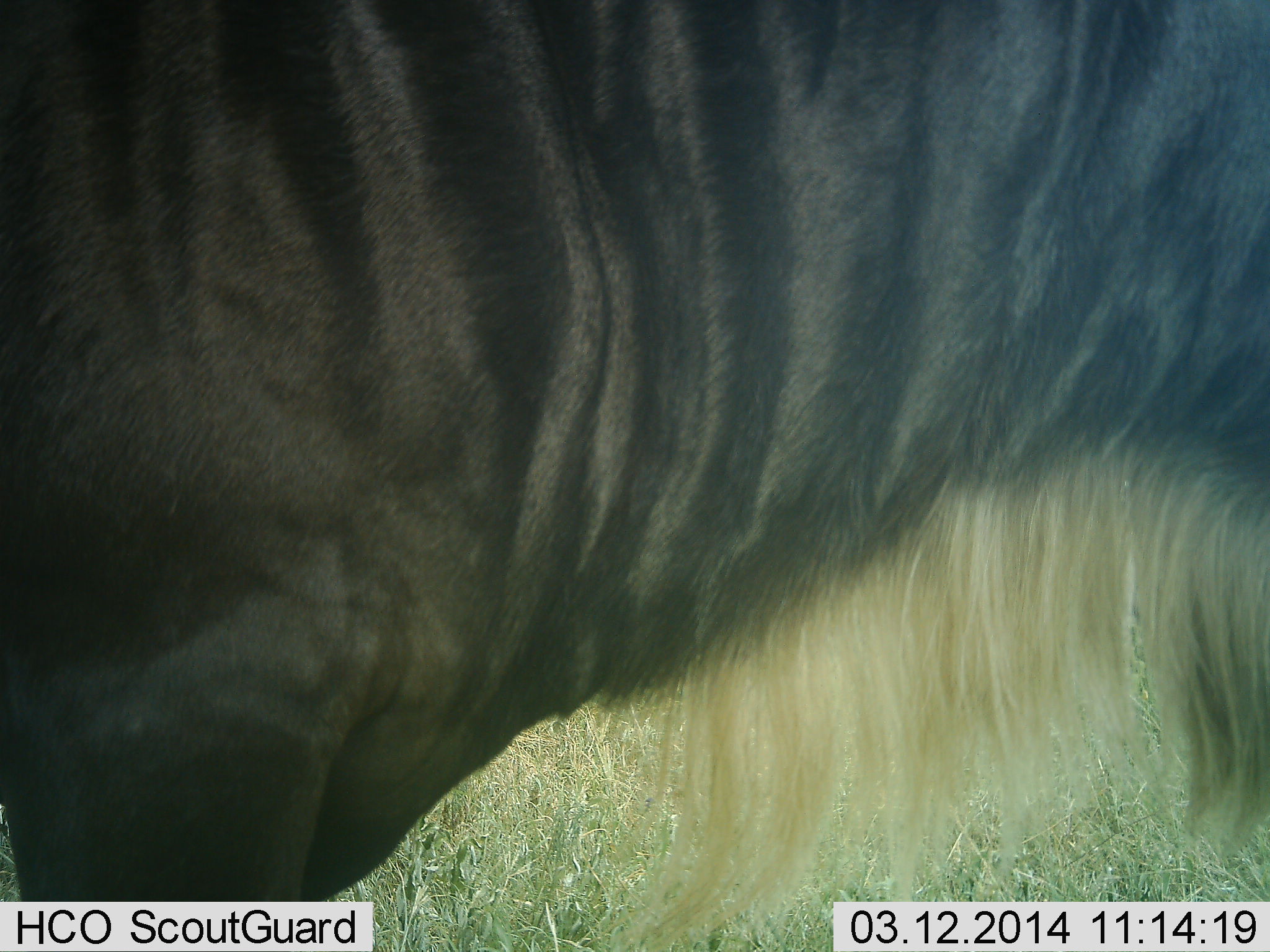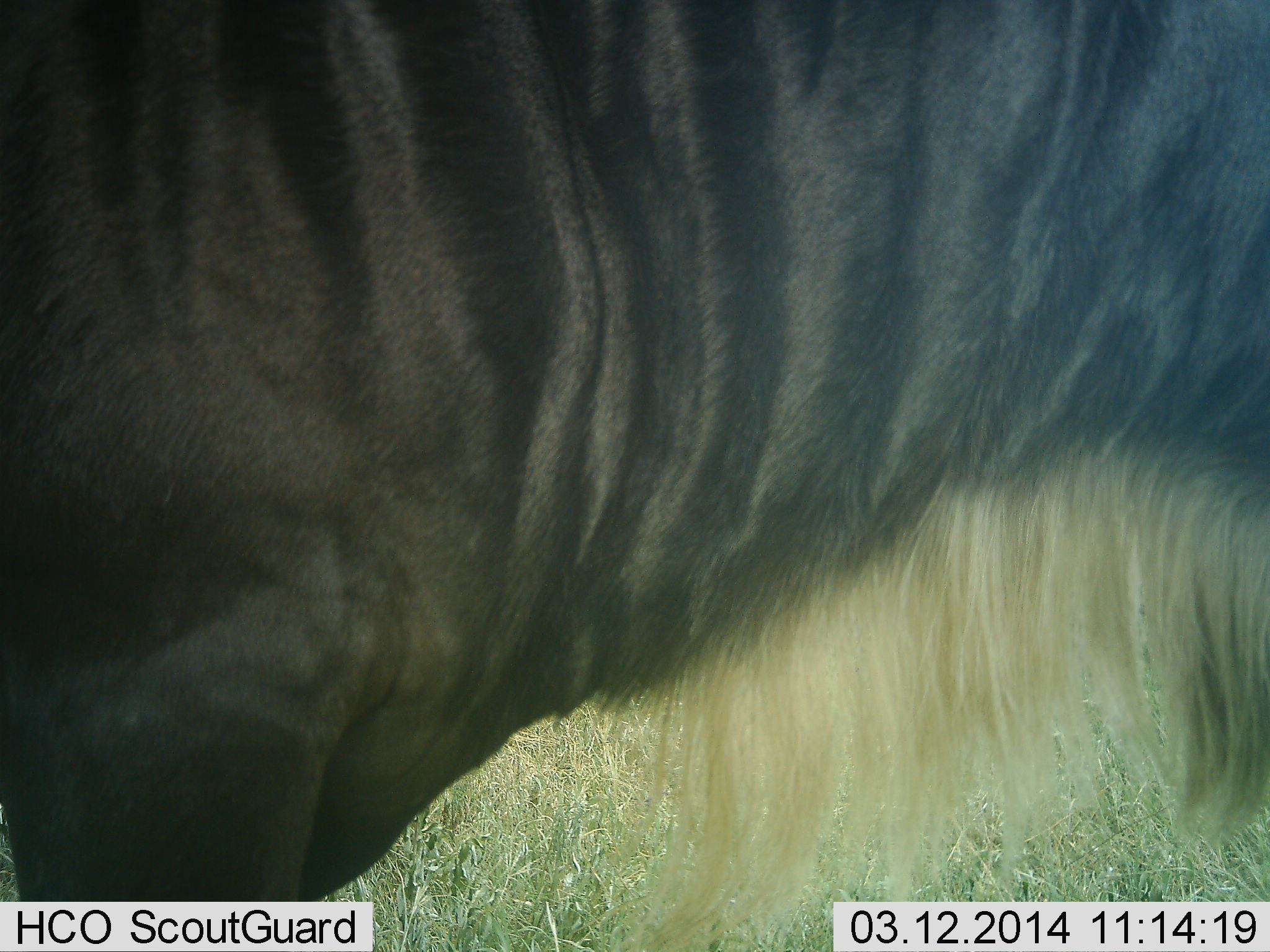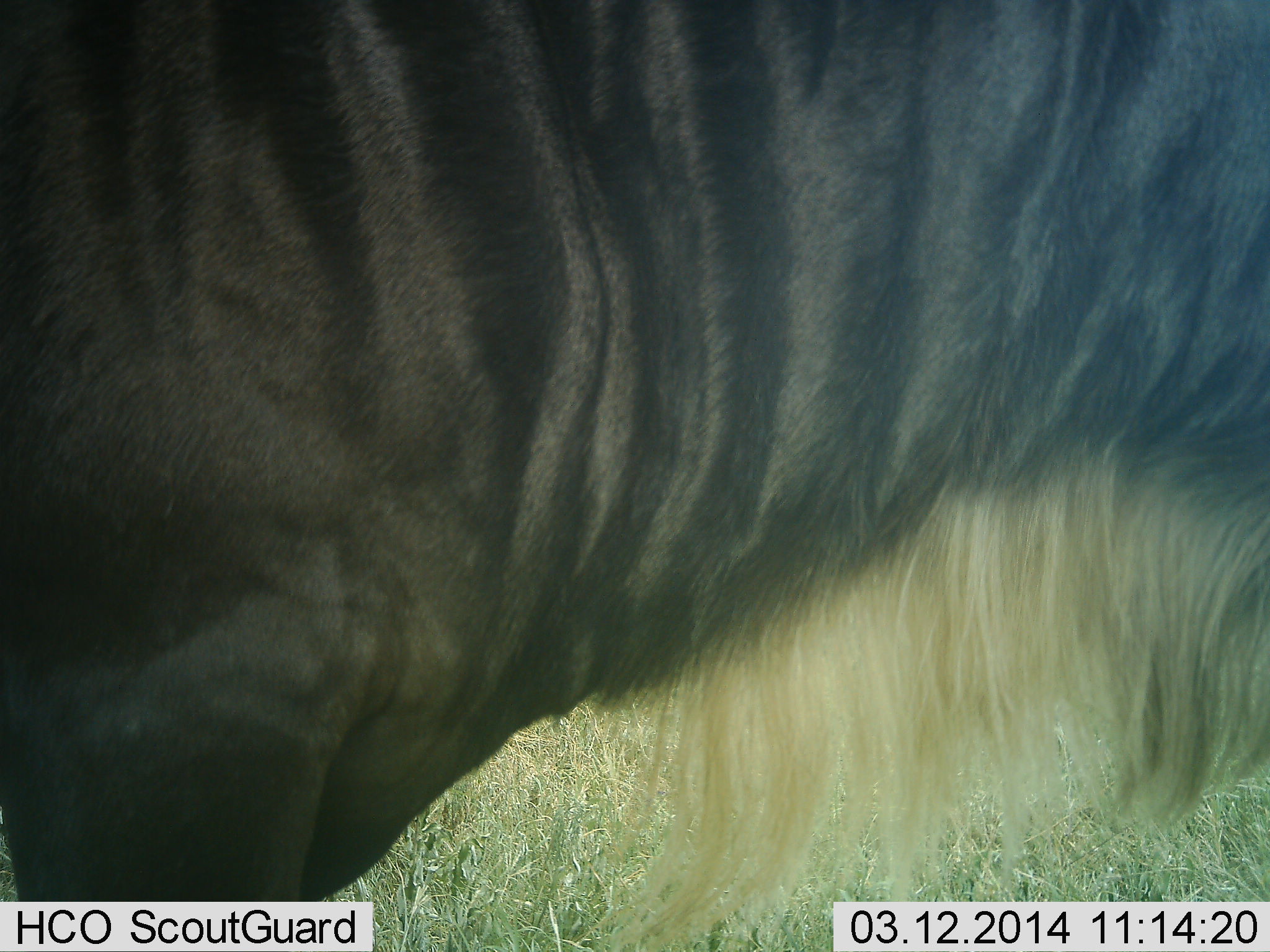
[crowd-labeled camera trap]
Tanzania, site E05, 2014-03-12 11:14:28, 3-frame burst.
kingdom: Animalia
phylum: Chordata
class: Mammalia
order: Artiodactyla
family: Bovidae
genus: Connochaetes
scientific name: Connochaetes taurinus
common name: blue wildebeest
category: wildebeest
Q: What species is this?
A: Wildebeest (blue wildebeest) (Connochaetes taurinus).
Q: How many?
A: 1.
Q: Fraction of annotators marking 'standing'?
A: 90%.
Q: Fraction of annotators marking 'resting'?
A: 0%.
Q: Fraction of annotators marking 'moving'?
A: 10%.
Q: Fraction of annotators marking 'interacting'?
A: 0%.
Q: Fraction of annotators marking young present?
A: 0%.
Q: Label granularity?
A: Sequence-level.